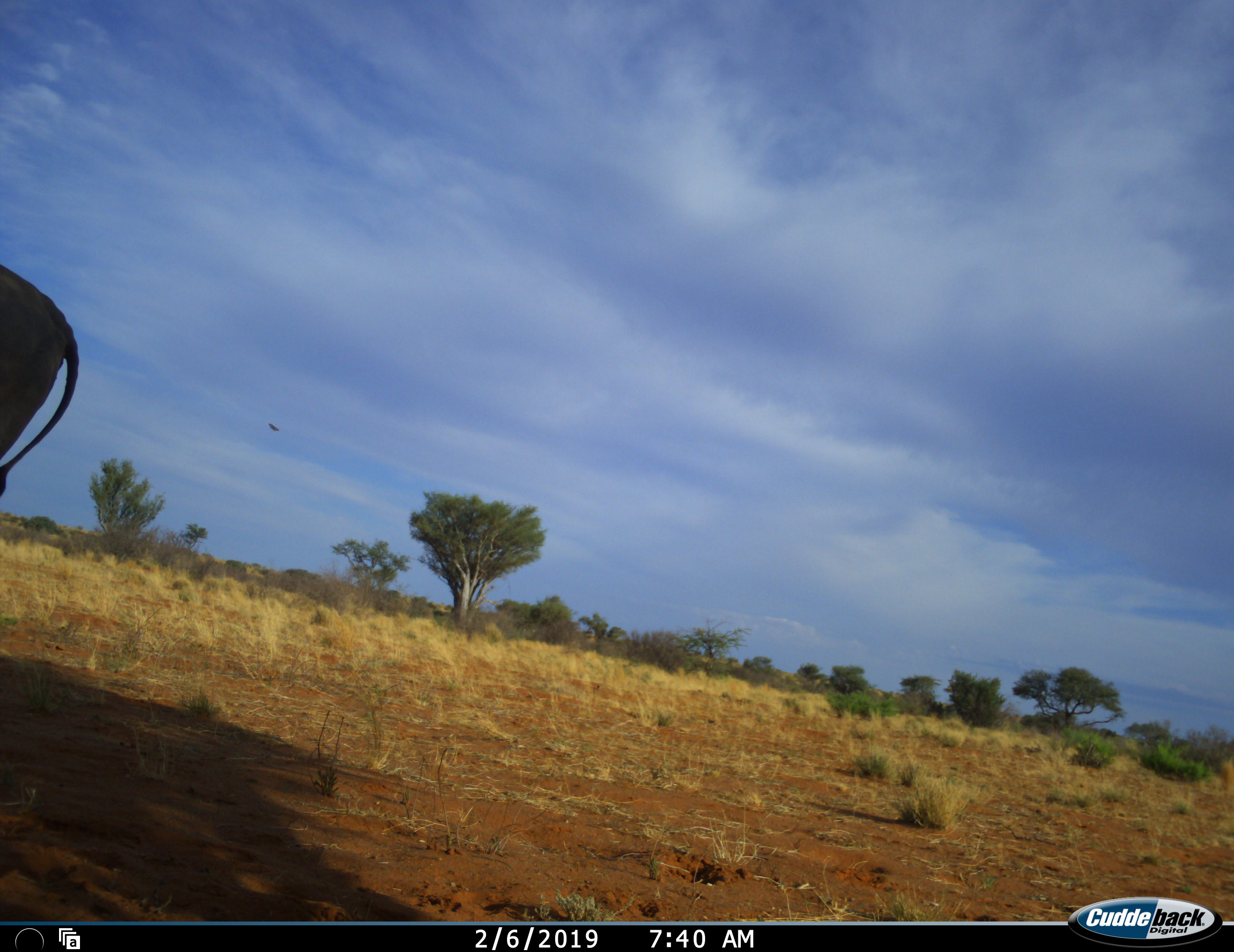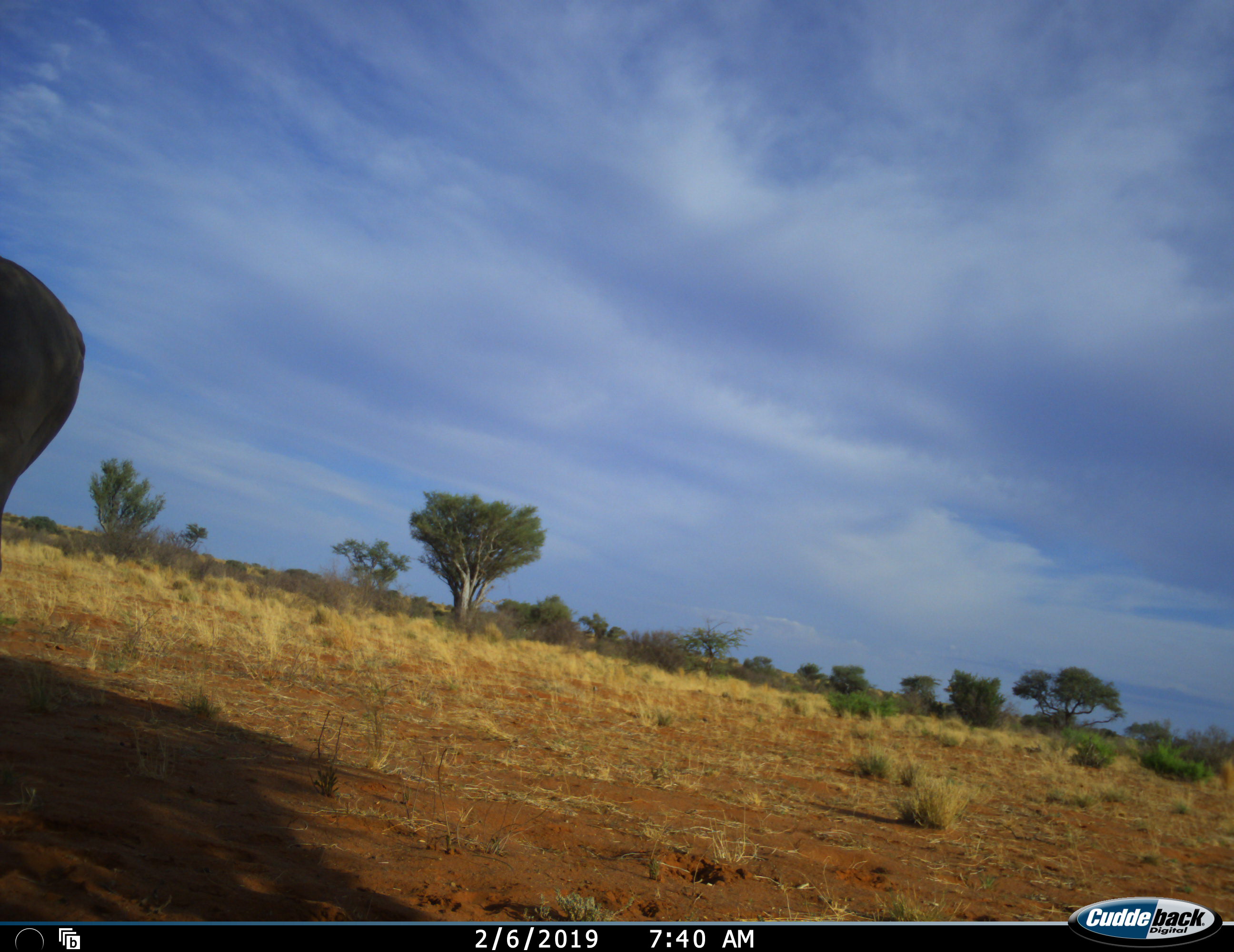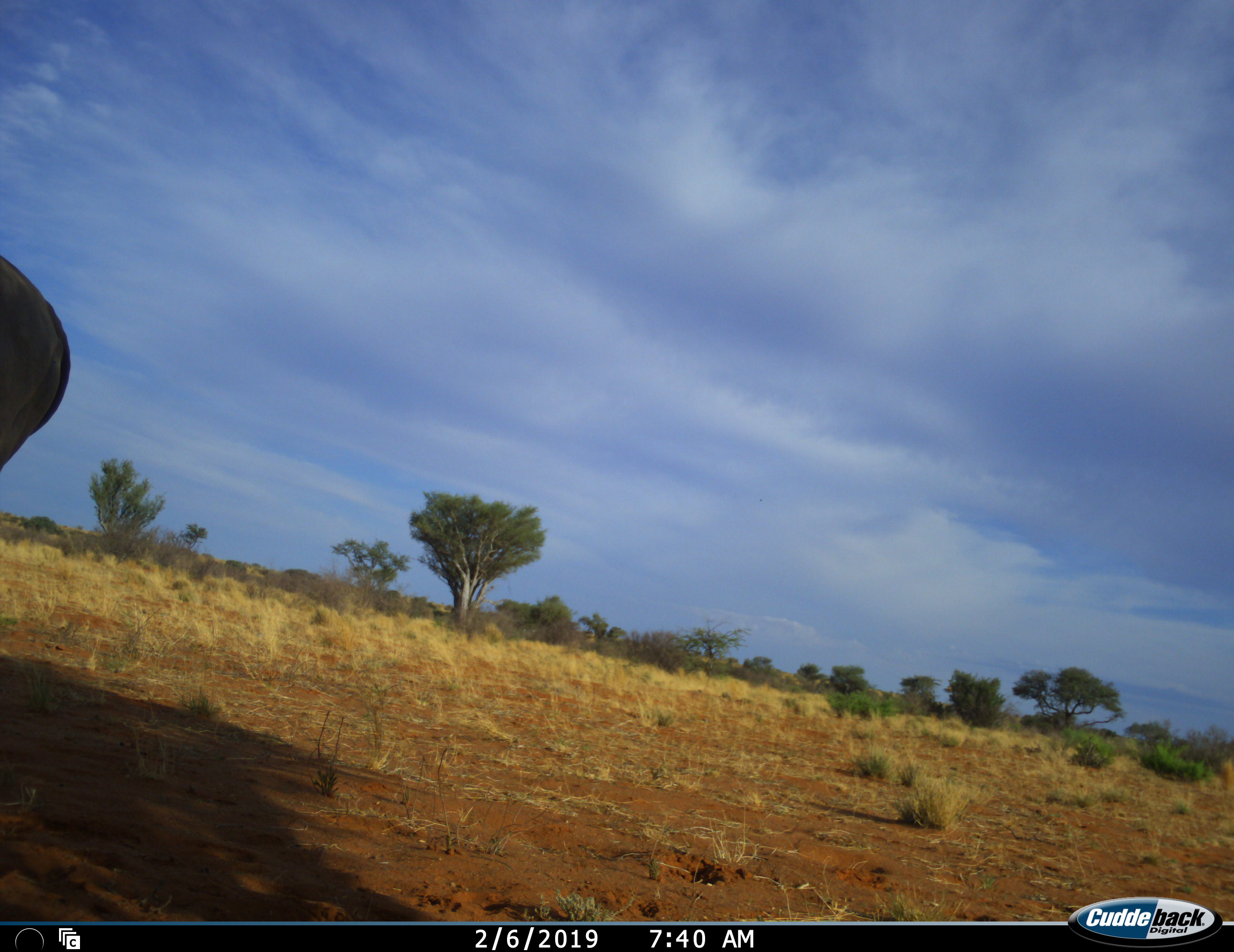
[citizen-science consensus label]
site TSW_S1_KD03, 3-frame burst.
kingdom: Animalia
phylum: Chordata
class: Mammalia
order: Artiodactyla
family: Bovidae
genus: Tragelaphus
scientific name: Tragelaphus oryx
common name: eland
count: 1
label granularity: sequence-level